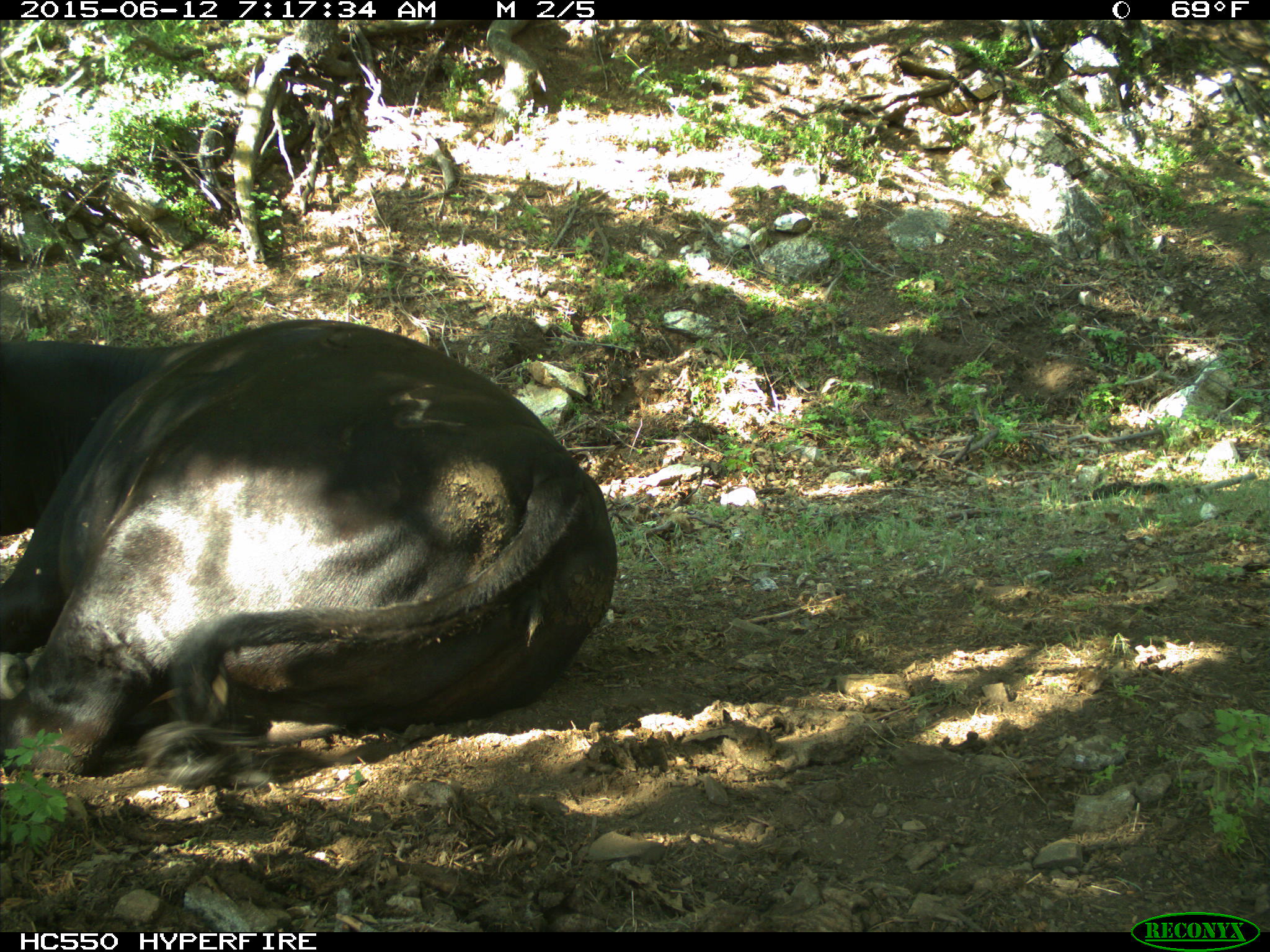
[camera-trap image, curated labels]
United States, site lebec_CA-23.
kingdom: Animalia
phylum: Chordata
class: Mammalia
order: Artiodactyla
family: Bovidae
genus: Bos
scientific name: Bos taurus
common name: domestic cow